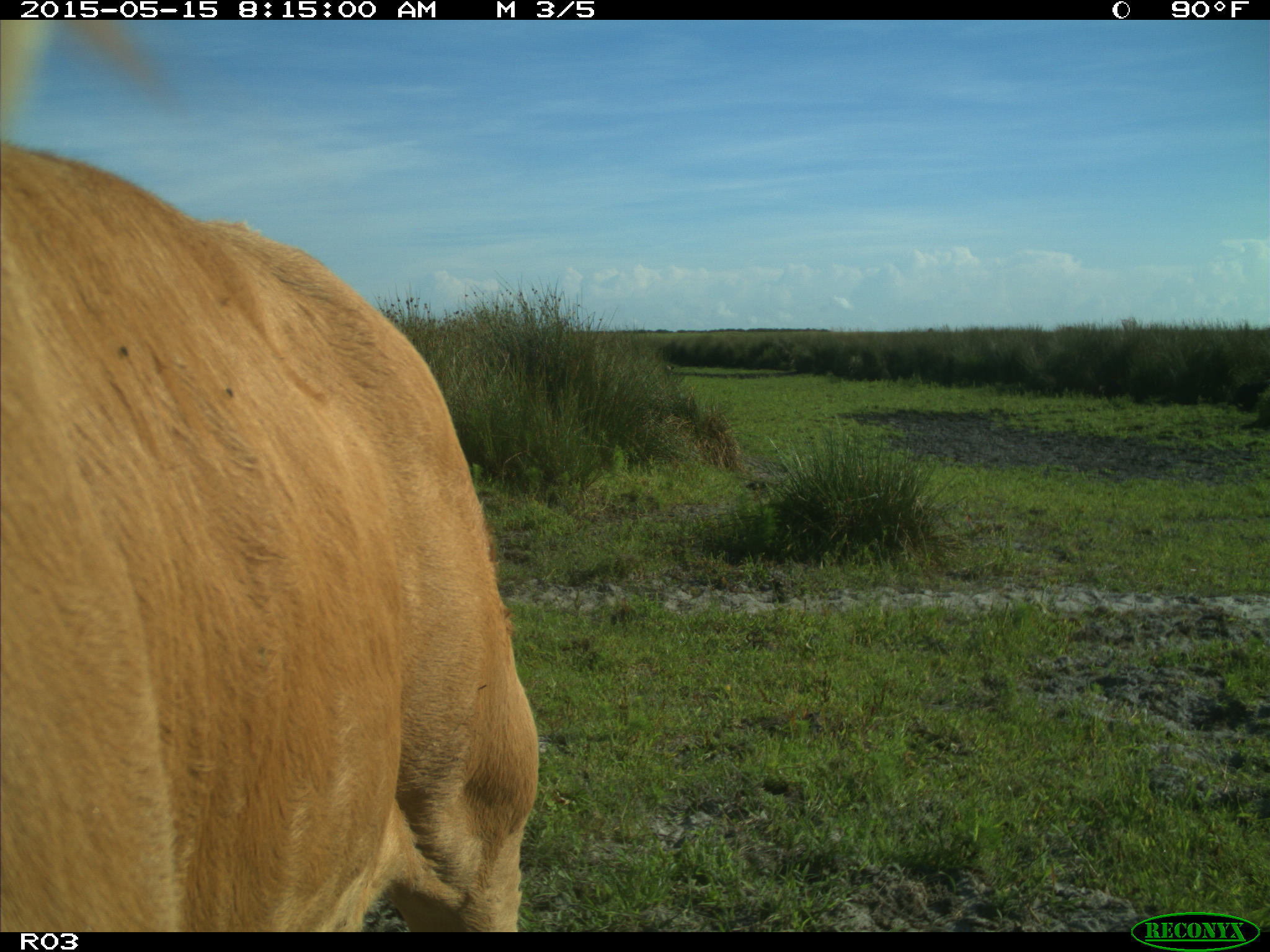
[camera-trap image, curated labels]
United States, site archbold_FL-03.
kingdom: Animalia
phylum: Chordata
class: Mammalia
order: Artiodactyla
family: Bovidae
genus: Bos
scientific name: Bos taurus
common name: domestic cow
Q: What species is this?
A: Bos taurus (domestic cow).